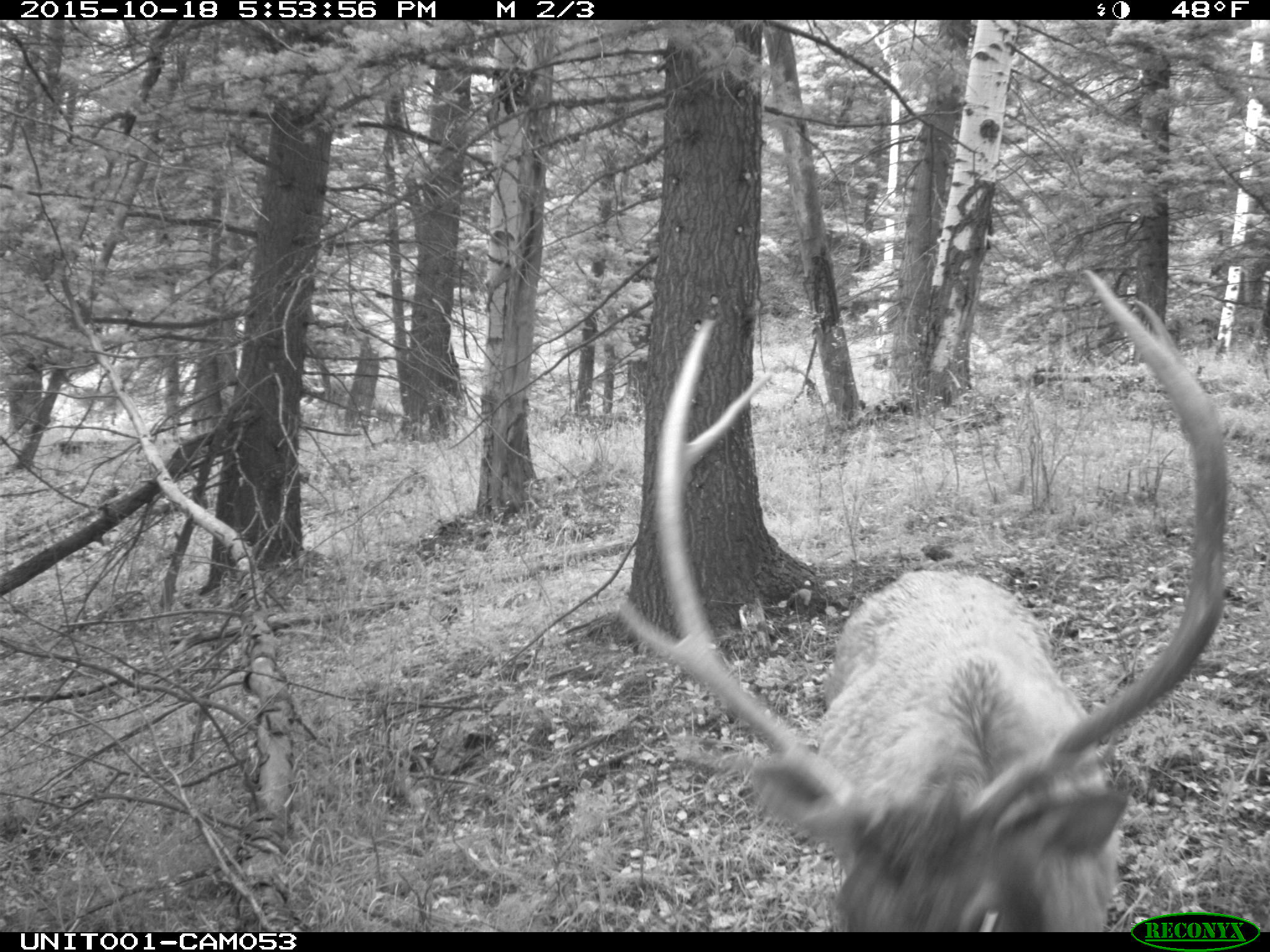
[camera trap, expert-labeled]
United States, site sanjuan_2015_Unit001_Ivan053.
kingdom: Animalia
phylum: Chordata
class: Mammalia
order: Artiodactyla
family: Cervidae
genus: Cervus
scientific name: Cervus elaphus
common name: red deer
Cervus elaphus (red deer).